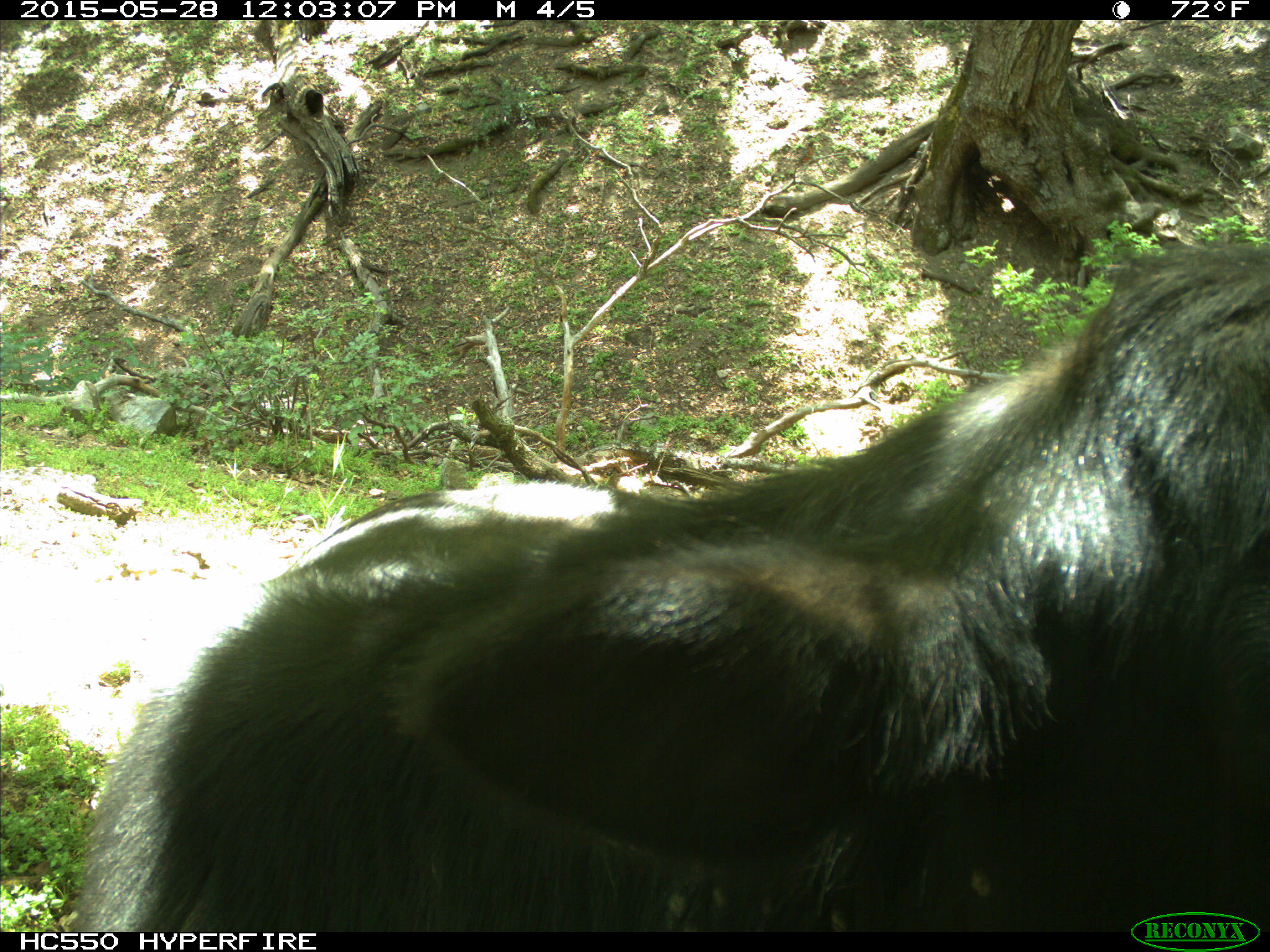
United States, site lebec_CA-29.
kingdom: Animalia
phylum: Chordata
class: Mammalia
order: Artiodactyla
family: Bovidae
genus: Bos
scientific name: Bos taurus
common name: domestic cow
Bos taurus (domestic cow).